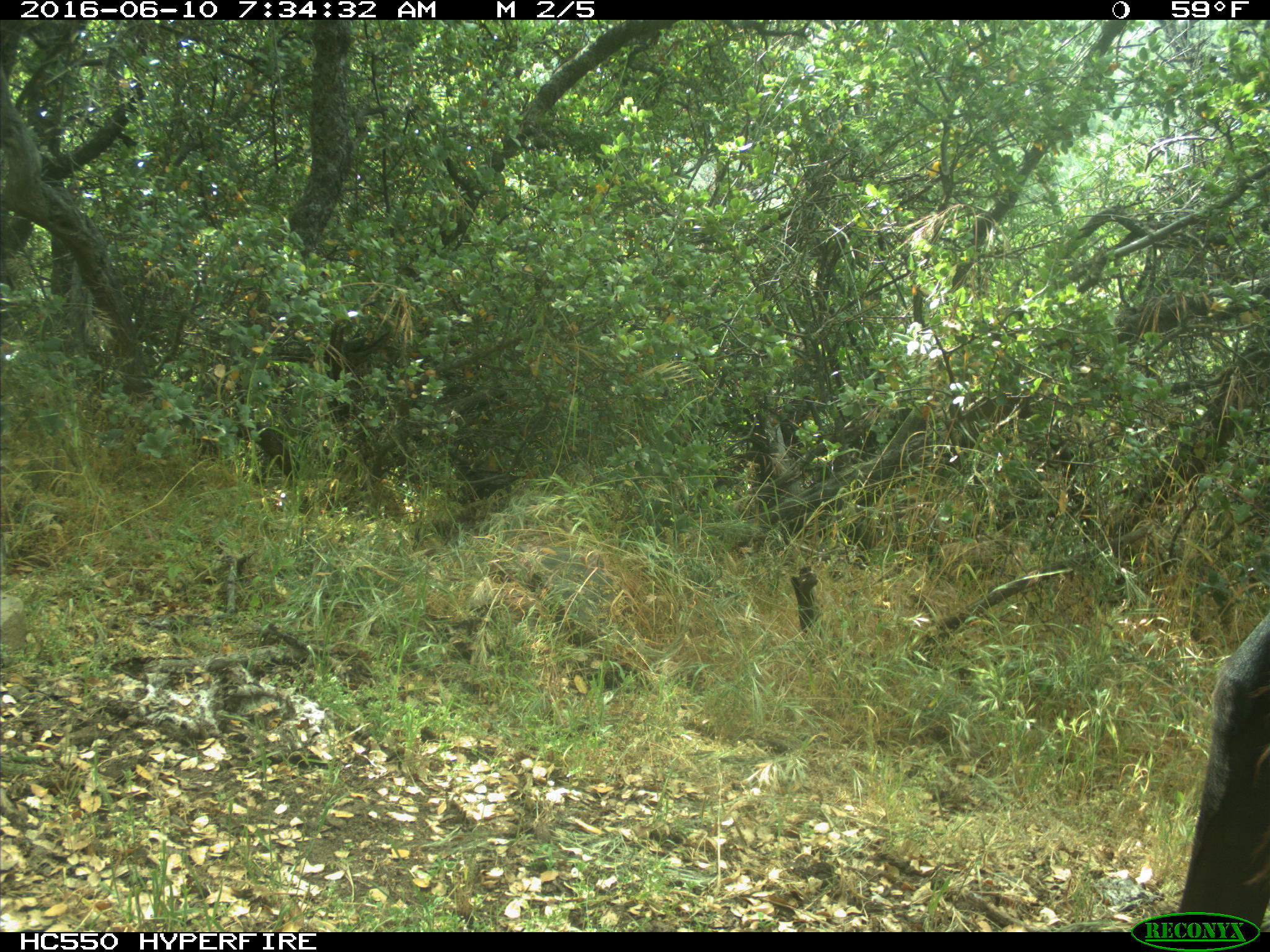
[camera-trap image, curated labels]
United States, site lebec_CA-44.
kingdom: Animalia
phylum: Chordata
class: Mammalia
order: Artiodactyla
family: Bovidae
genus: Bos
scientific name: Bos taurus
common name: domestic cow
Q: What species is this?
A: Bos taurus (domestic cow).